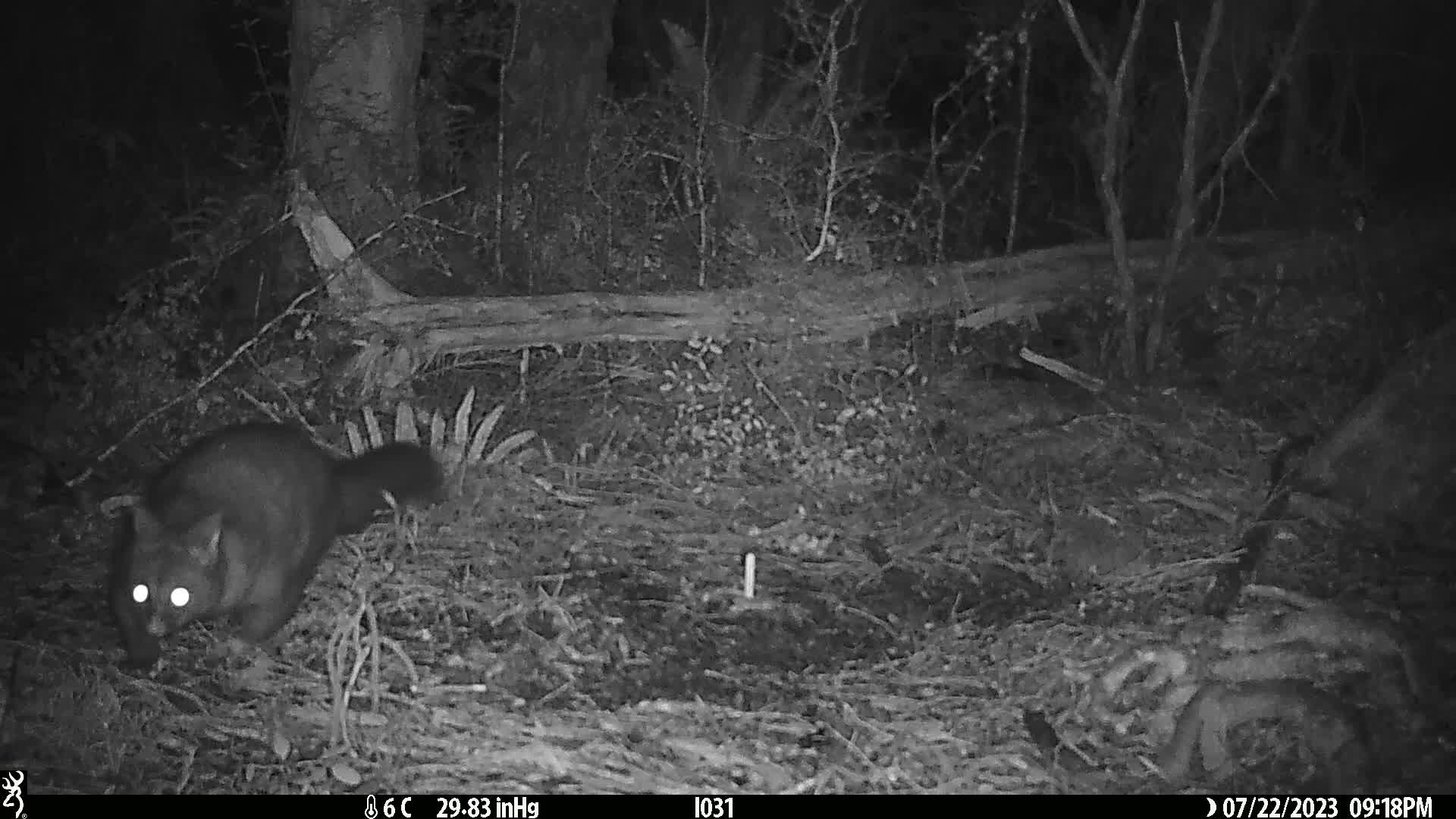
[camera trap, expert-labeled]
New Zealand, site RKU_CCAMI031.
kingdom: Animalia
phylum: Chordata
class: Mammalia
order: Diprotodontia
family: Phalangeridae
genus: Trichosurus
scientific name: Trichosurus vulpecula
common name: common brushtail possum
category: possum